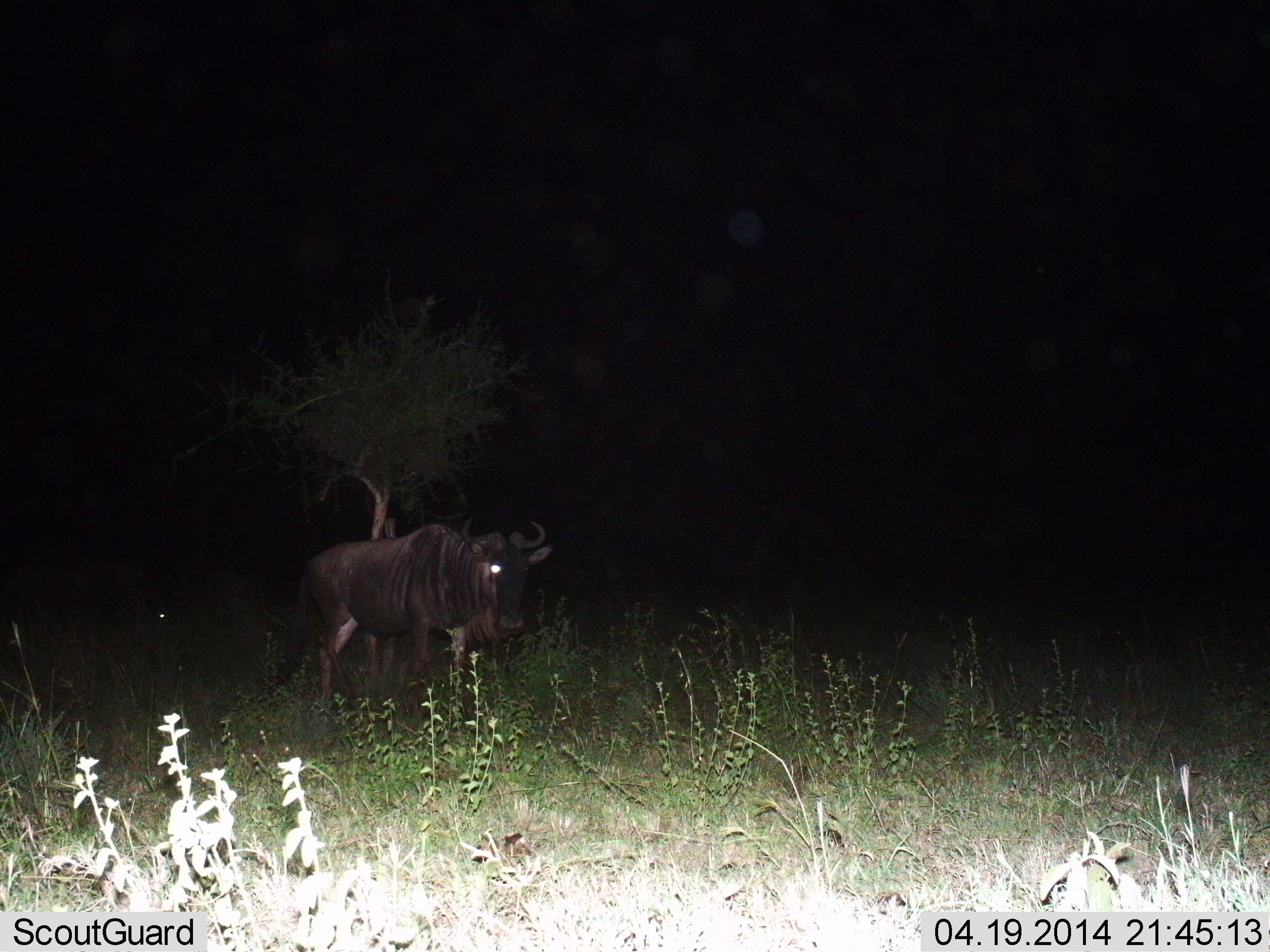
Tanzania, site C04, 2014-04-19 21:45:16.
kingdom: Animalia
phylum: Chordata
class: Mammalia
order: Artiodactyla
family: Bovidae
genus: Connochaetes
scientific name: Connochaetes taurinus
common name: blue wildebeest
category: wildebeest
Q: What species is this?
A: Wildebeest (blue wildebeest) (Connochaetes taurinus).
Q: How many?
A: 1.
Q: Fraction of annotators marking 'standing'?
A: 70%.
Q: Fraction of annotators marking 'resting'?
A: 0%.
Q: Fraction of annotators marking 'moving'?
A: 30%.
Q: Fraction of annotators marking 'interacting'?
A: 0%.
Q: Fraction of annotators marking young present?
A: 0%.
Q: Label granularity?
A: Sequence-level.